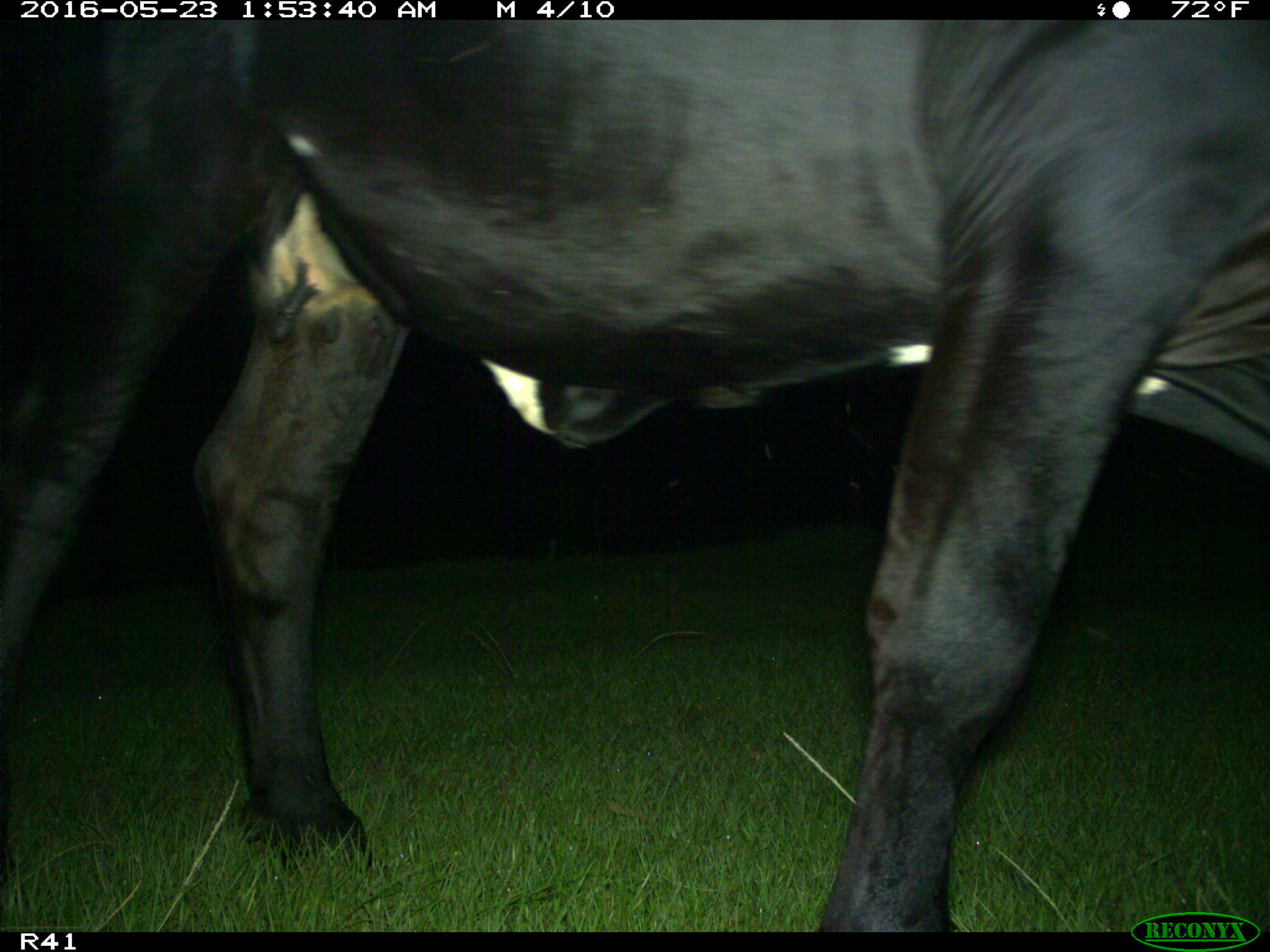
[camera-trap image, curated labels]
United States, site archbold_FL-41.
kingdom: Animalia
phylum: Chordata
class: Mammalia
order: Artiodactyla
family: Bovidae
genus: Bos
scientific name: Bos taurus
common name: domestic cow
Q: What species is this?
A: Bos taurus (domestic cow).